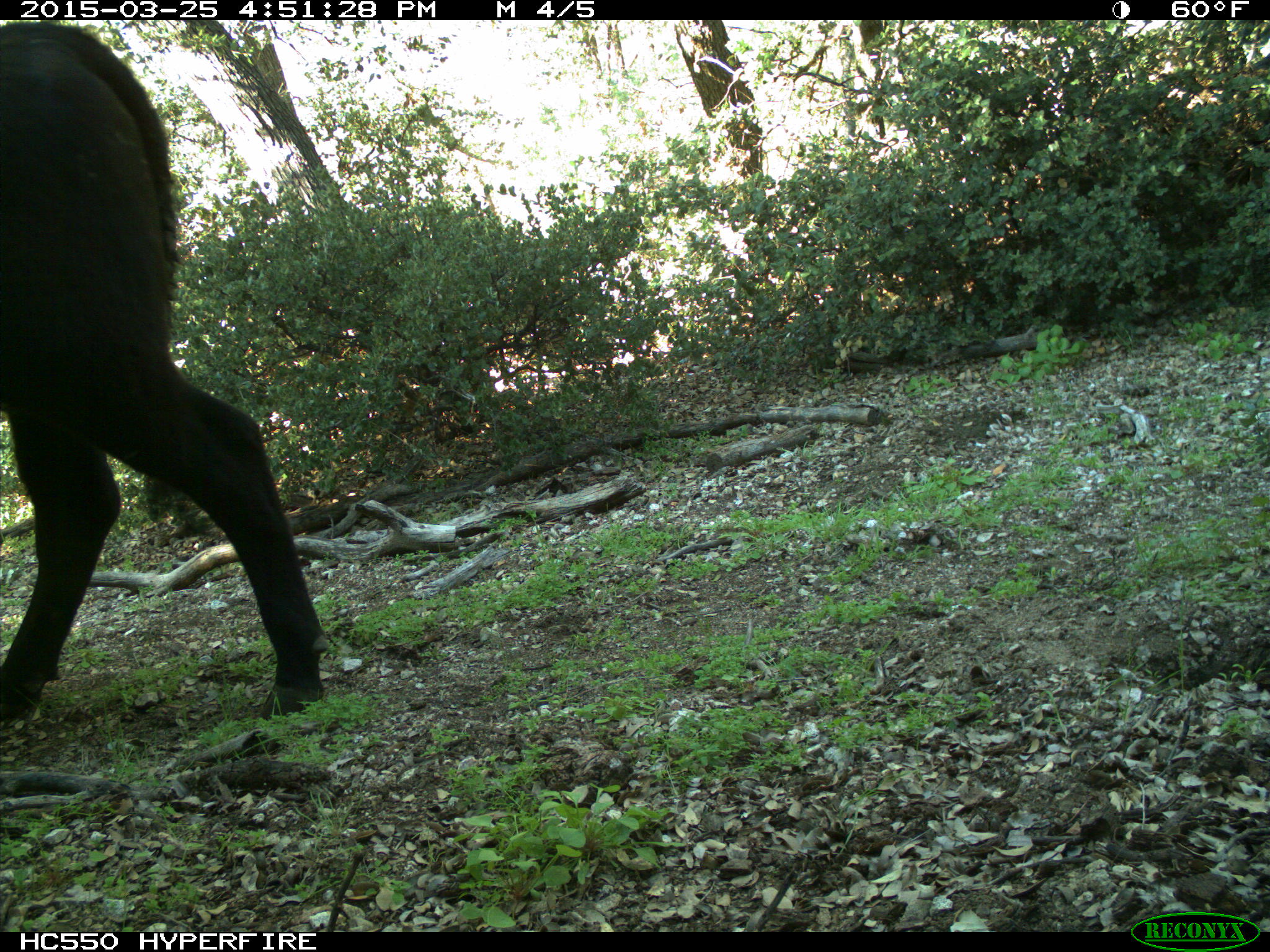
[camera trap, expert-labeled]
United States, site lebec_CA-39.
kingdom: Animalia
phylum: Chordata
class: Mammalia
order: Artiodactyla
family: Bovidae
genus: Bos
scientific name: Bos taurus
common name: domestic cow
Bos taurus (domestic cow).